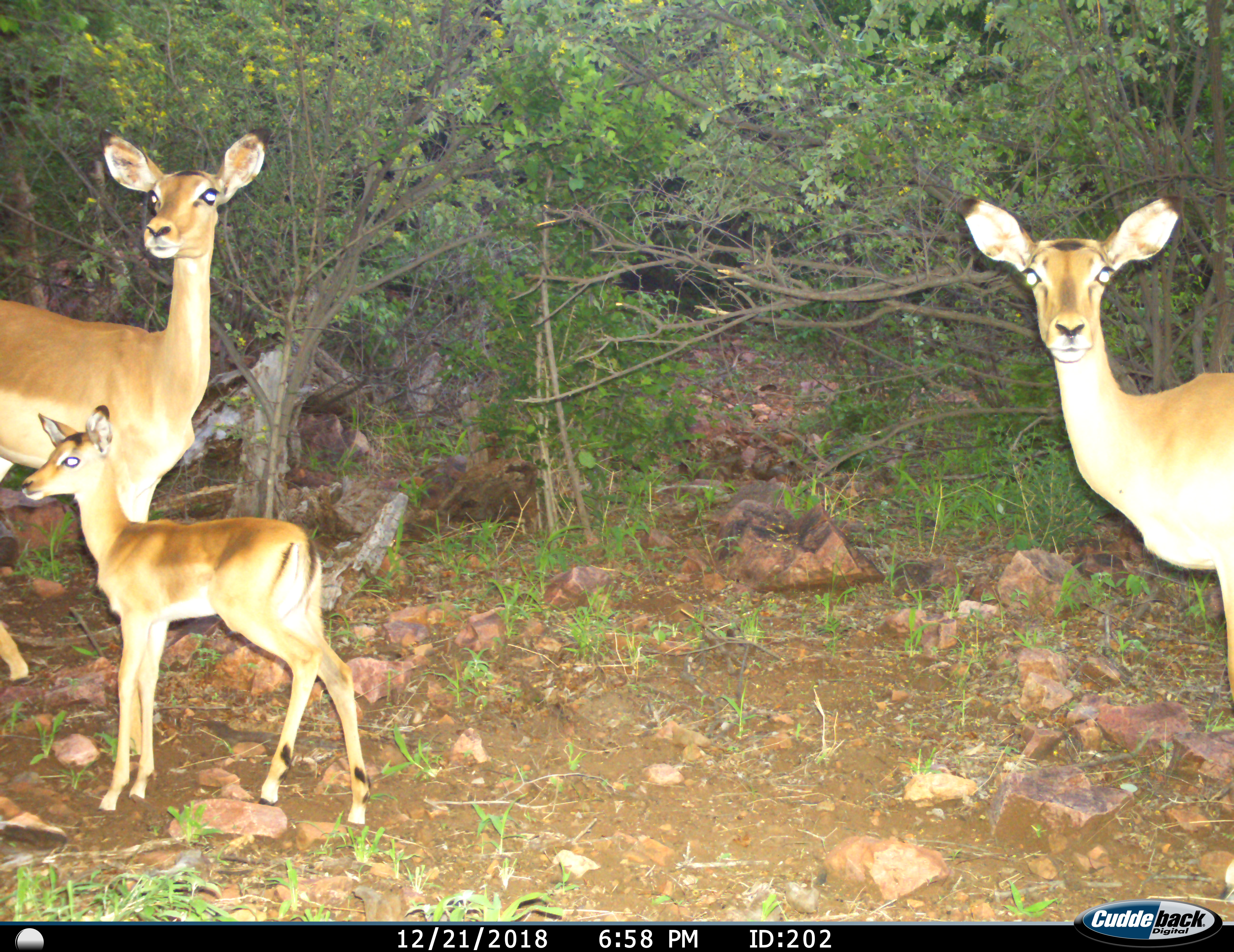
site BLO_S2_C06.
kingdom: Animalia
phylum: Chordata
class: Mammalia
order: Artiodactyla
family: Bovidae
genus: Aepyceros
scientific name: Aepyceros melampus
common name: impala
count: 3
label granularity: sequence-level